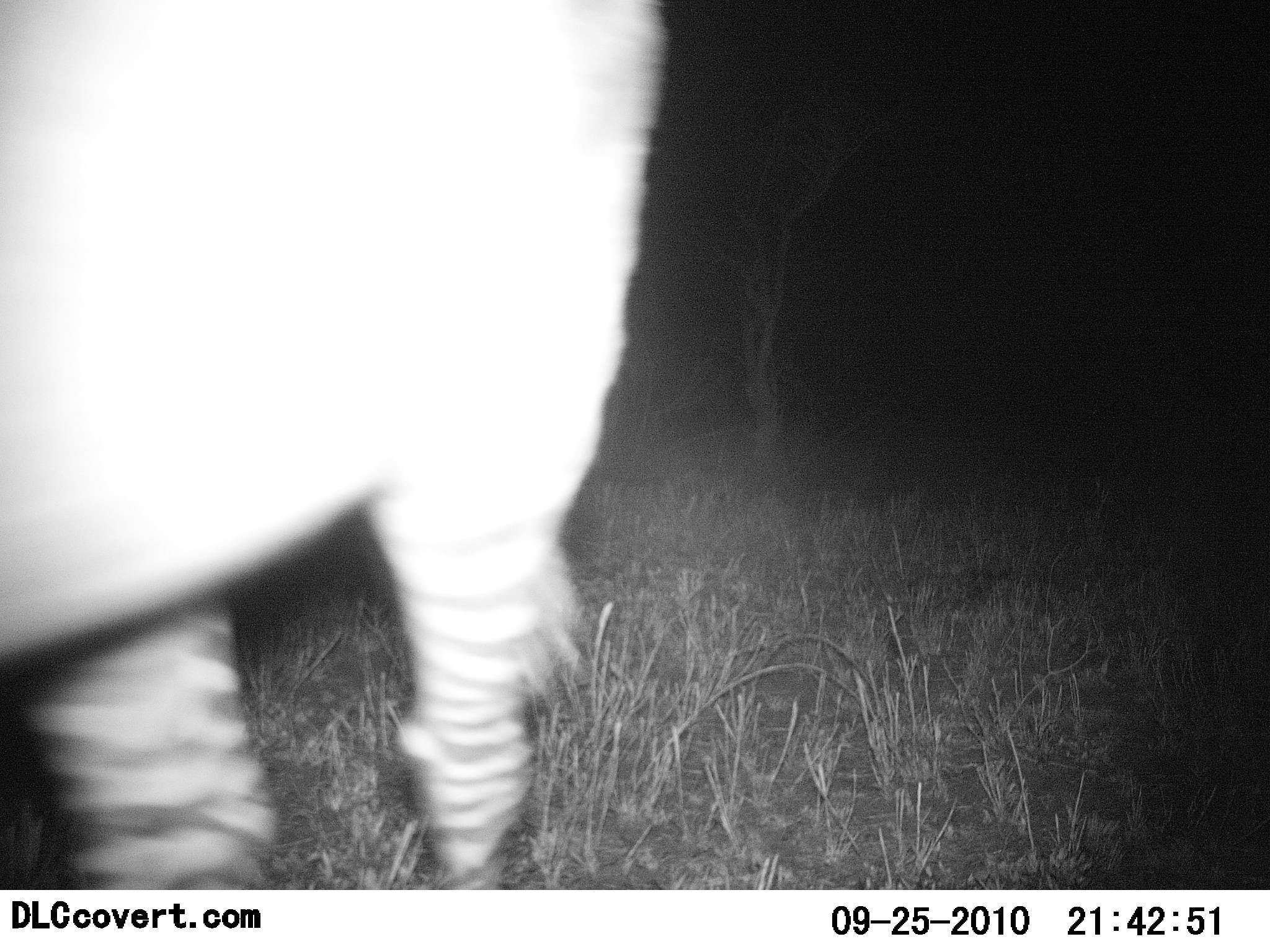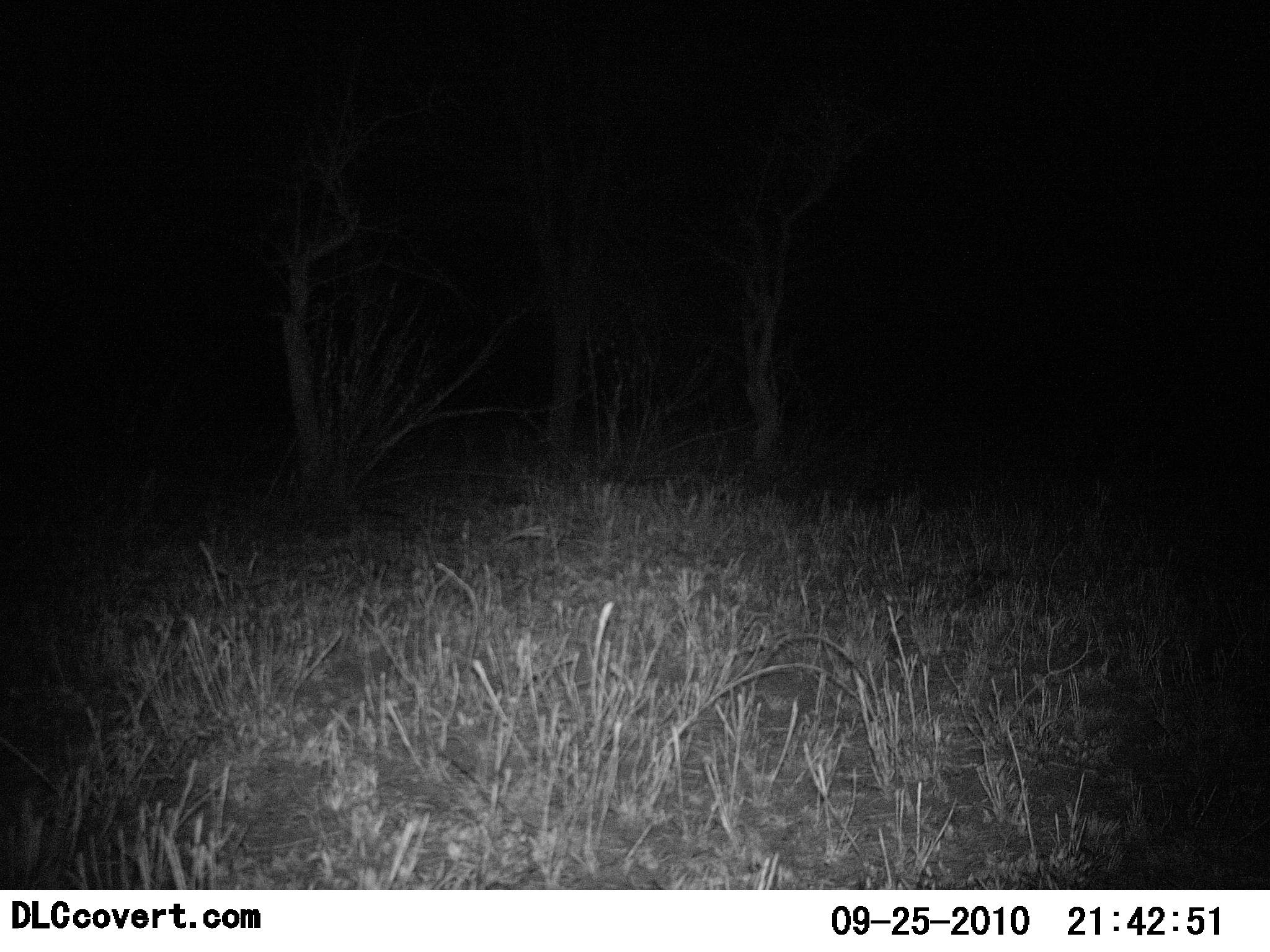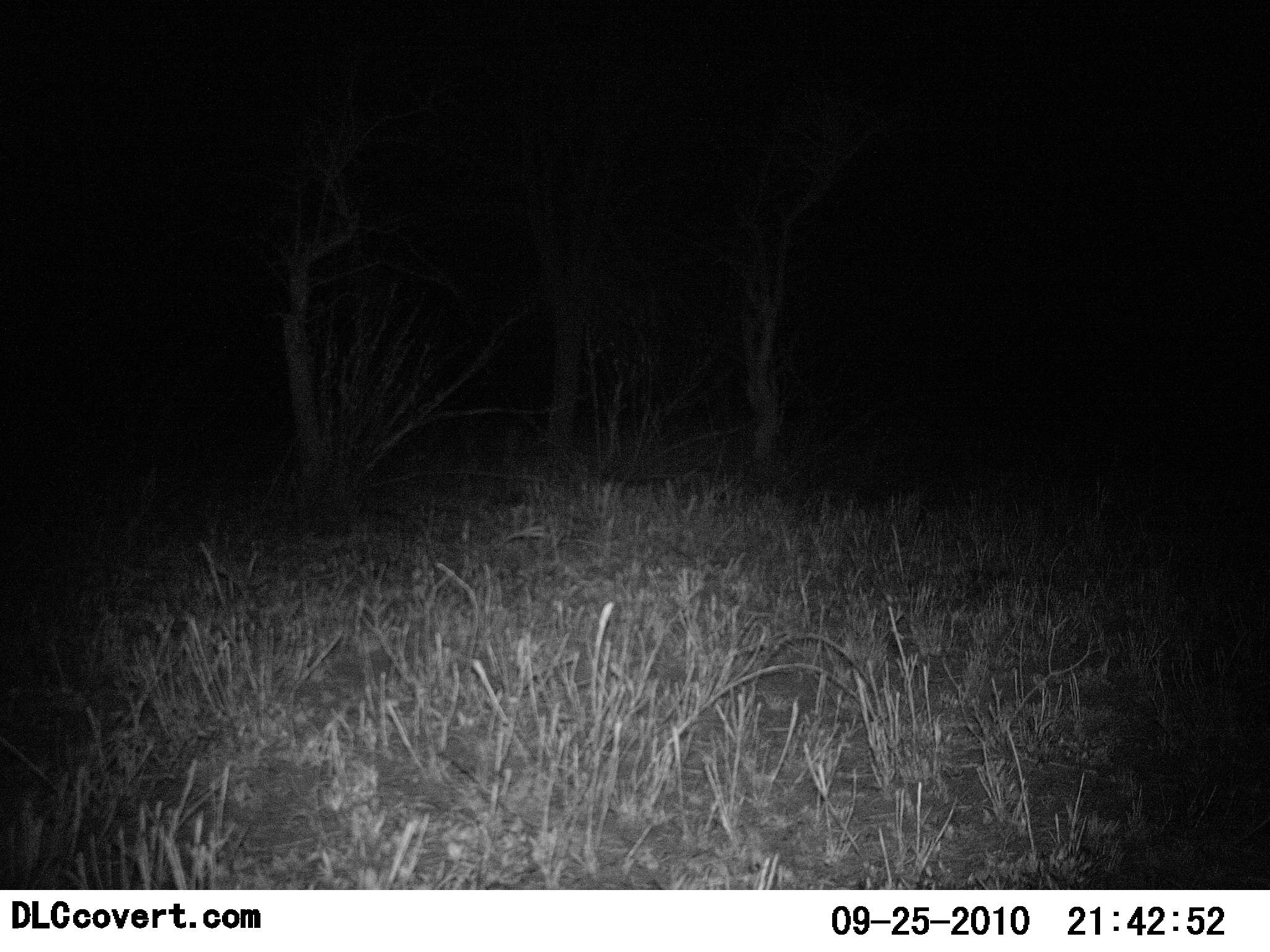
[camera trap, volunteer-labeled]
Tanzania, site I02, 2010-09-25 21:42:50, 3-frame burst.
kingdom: Animalia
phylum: Chordata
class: Mammalia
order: Perissodactyla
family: Equidae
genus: Equus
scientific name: Equus quagga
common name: plains zebra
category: zebra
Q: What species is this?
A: Zebra (plains zebra) (Equus quagga).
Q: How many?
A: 1.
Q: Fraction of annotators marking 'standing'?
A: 8%.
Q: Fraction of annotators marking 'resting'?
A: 0%.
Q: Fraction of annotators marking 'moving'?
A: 100%.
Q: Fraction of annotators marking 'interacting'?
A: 0%.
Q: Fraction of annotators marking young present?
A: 0%.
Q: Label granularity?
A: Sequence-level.